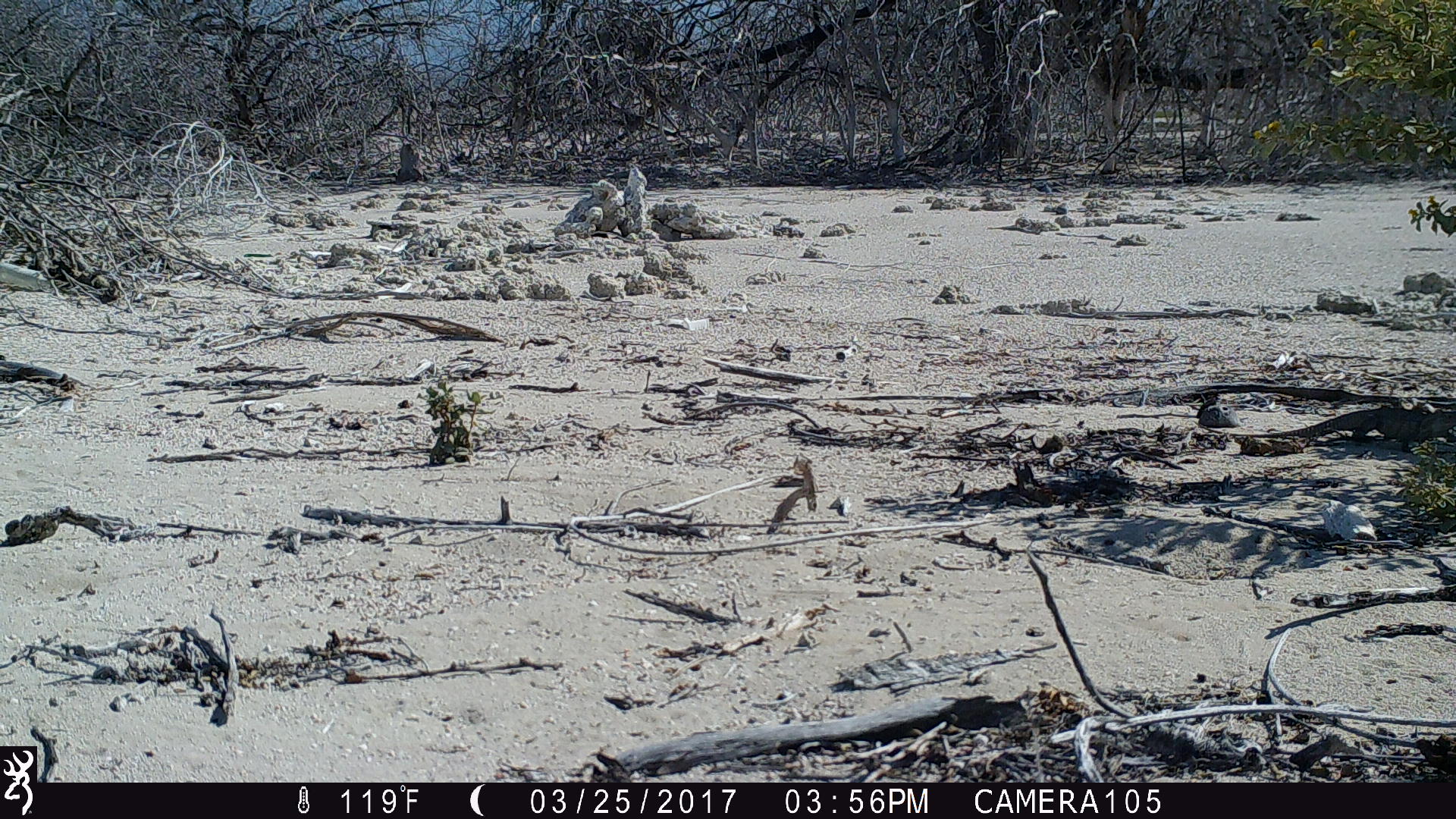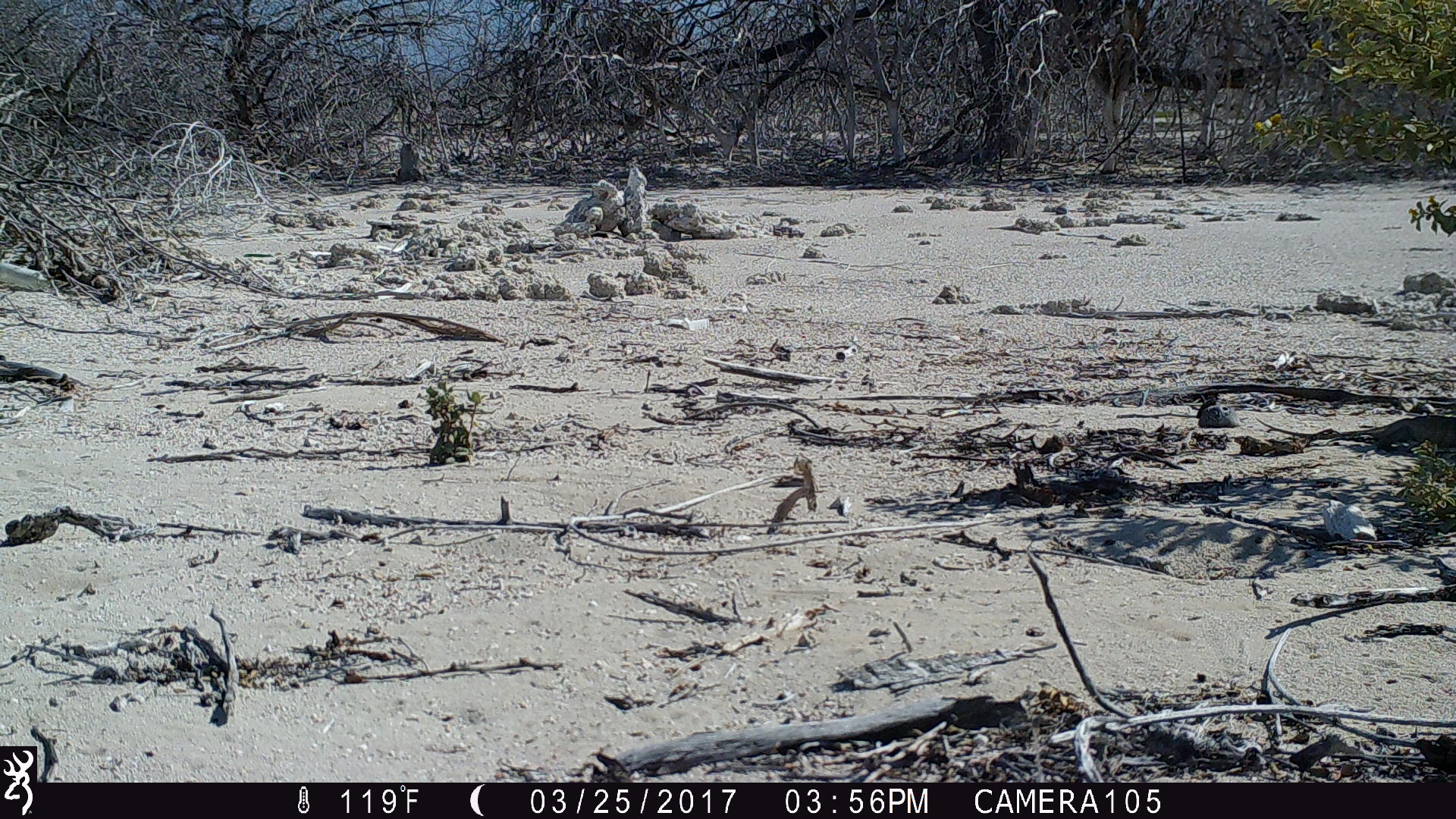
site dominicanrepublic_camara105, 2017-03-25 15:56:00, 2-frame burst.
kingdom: Animalia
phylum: Chordata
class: Reptilia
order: Squamata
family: Iguanidae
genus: Iguana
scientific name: Iguana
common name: typical iguanas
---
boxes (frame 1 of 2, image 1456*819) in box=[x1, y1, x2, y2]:
iguana: box=[1191, 396, 1456, 456]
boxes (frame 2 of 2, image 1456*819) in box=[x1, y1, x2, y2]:
iguana: box=[1251, 404, 1456, 453]